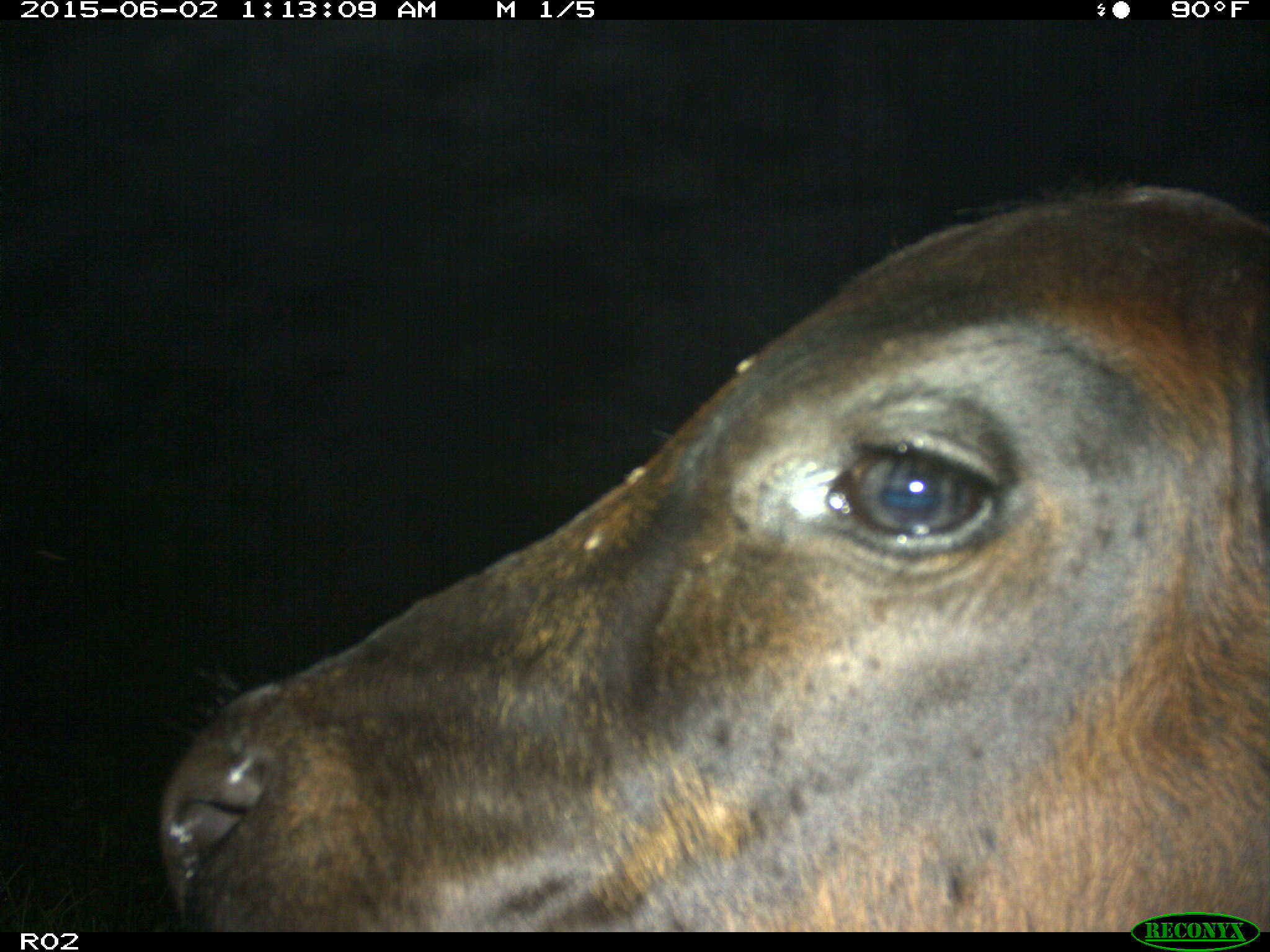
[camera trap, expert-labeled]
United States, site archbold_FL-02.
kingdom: Animalia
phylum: Chordata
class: Mammalia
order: Artiodactyla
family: Bovidae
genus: Bos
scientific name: Bos taurus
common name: domestic cow